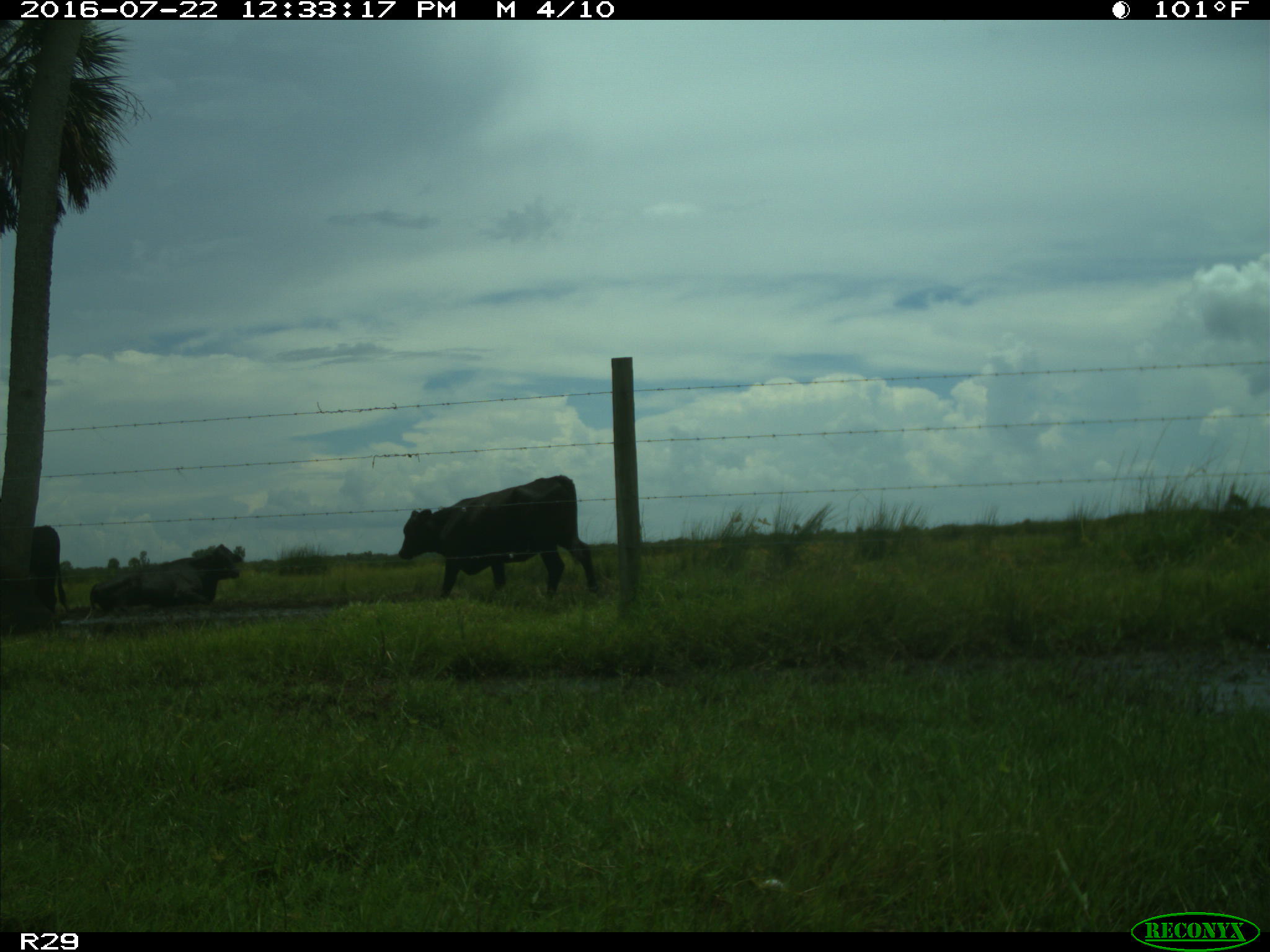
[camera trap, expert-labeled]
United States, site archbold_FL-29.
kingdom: Animalia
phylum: Chordata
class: Mammalia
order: Artiodactyla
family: Bovidae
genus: Bos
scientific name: Bos taurus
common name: domestic cow